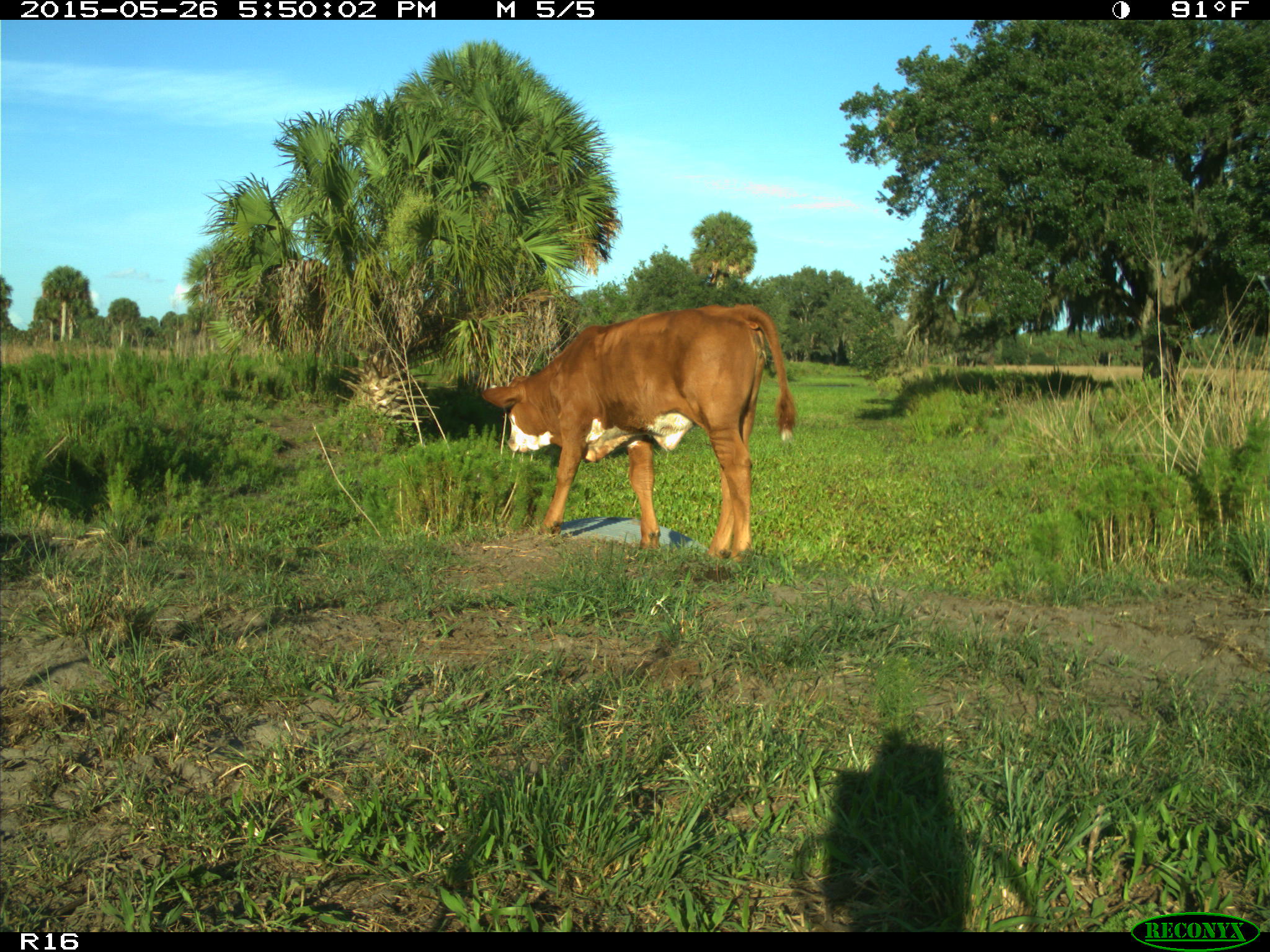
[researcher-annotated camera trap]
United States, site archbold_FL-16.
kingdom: Animalia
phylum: Chordata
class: Mammalia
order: Artiodactyla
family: Bovidae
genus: Bos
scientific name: Bos taurus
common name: domestic cow